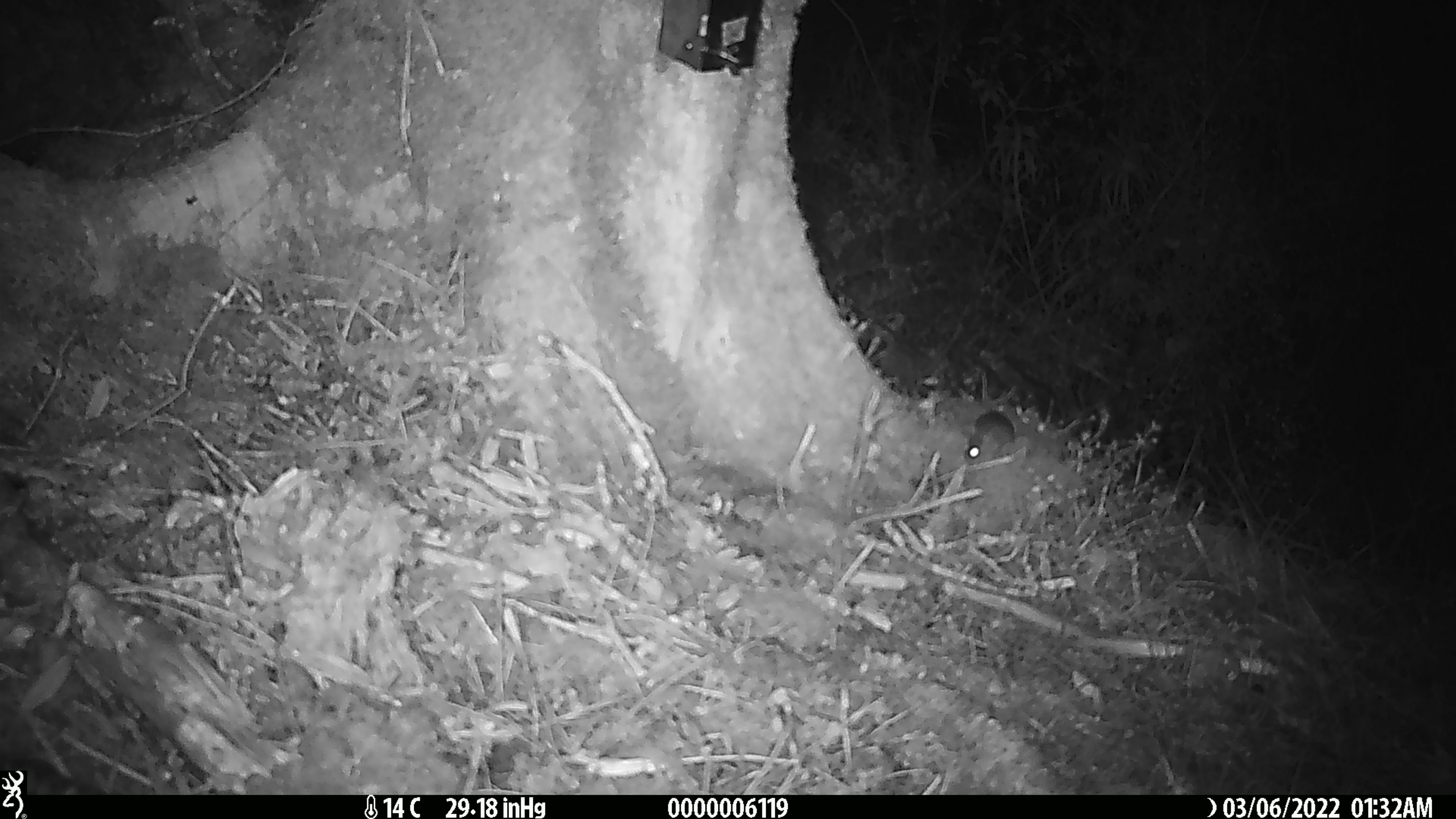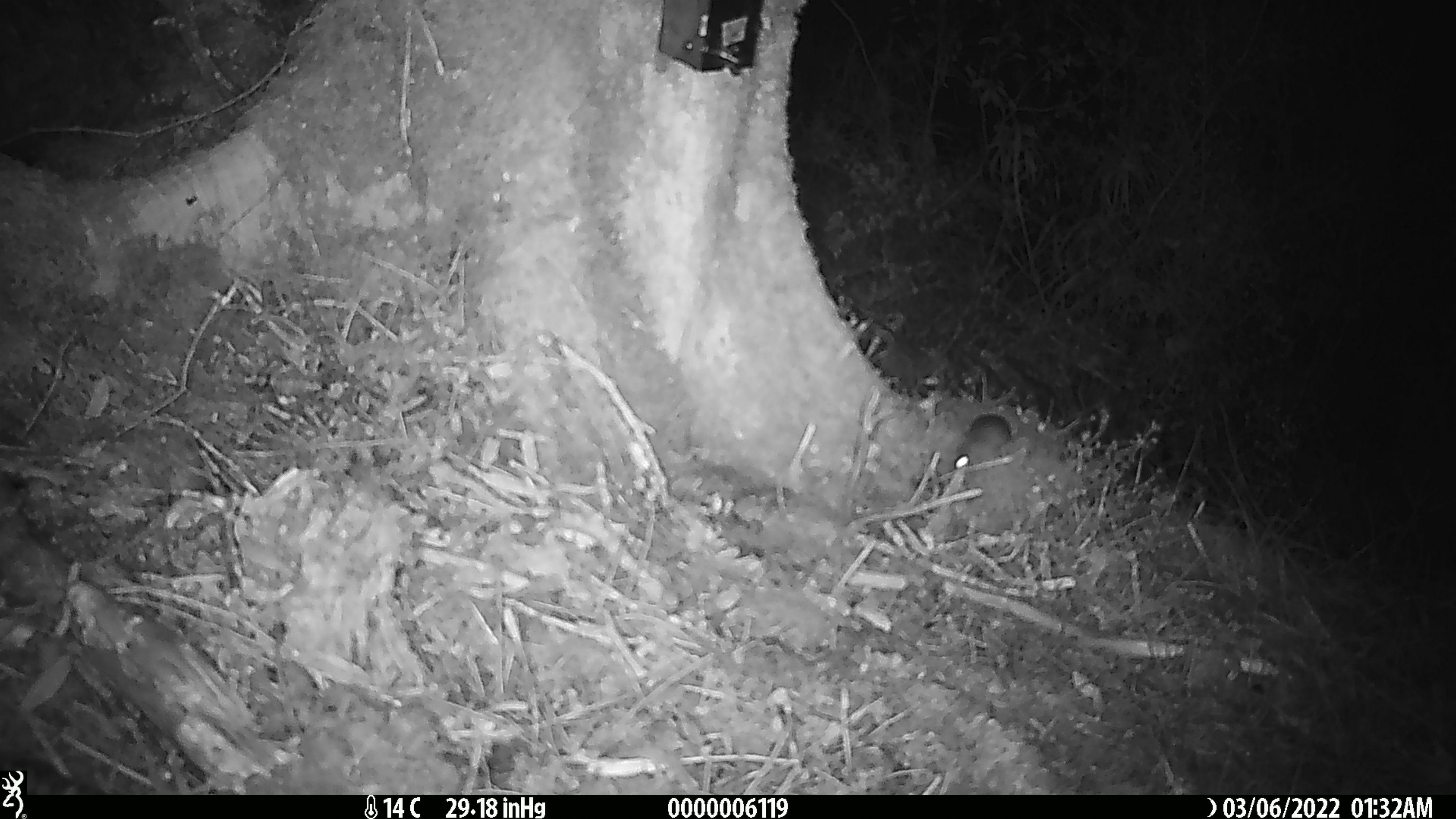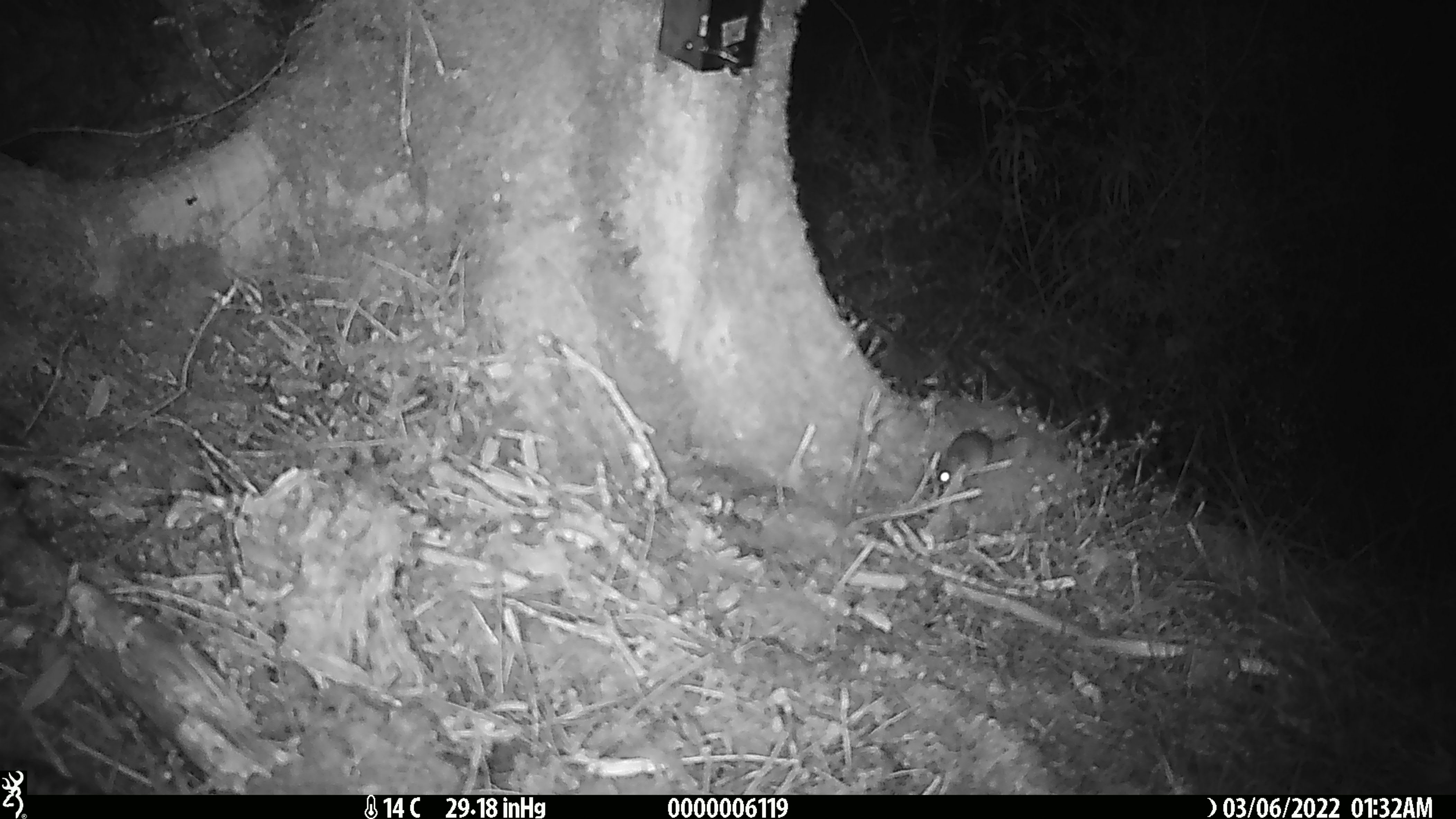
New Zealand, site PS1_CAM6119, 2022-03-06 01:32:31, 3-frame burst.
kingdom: Animalia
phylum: Chordata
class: Mammalia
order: Rodentia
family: Muridae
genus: Mus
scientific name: Mus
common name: mouse